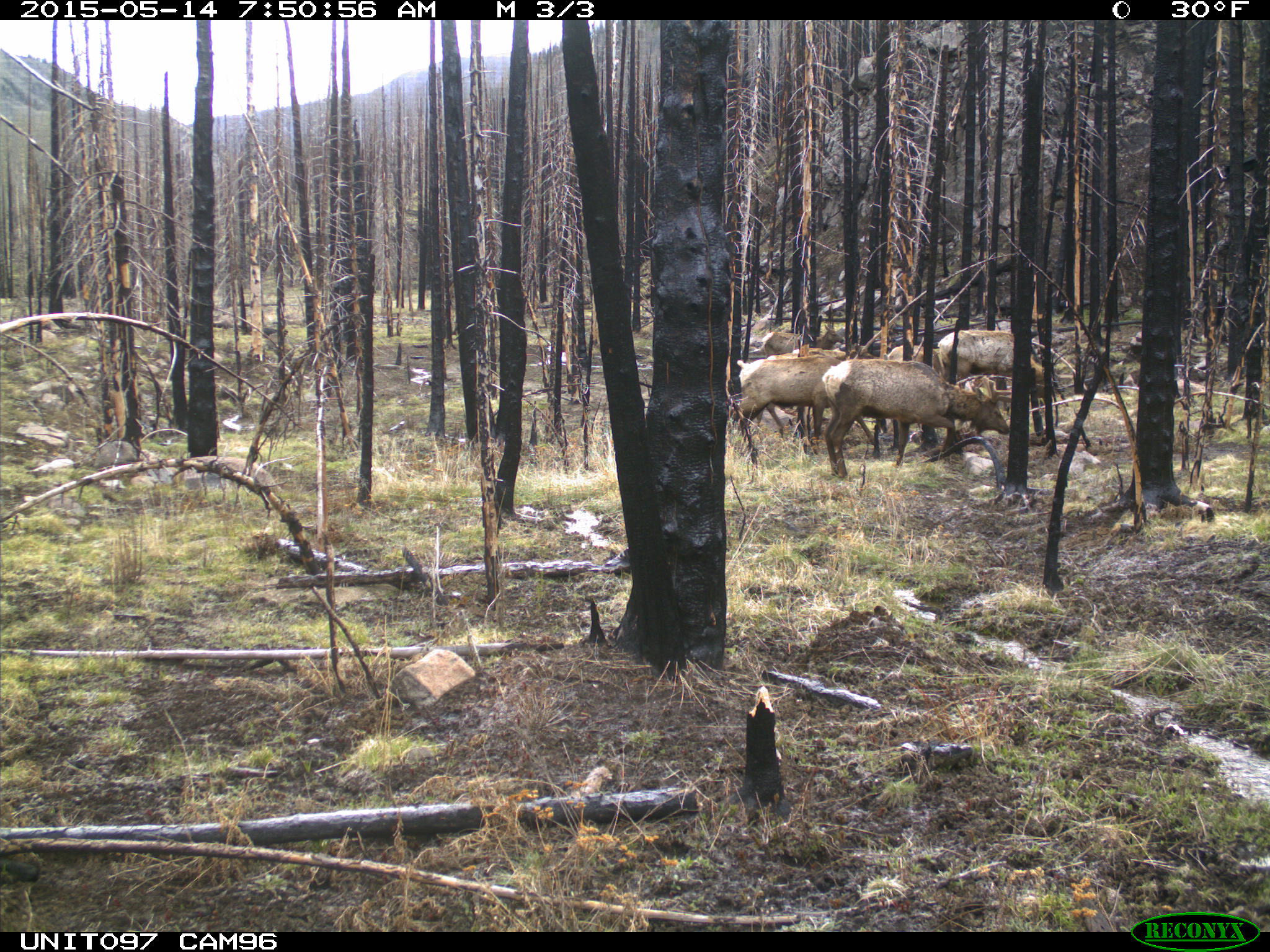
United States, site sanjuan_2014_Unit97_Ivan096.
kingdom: Animalia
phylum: Chordata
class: Mammalia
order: Artiodactyla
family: Cervidae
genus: Cervus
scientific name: Cervus elaphus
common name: red deer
Cervus elaphus (red deer).